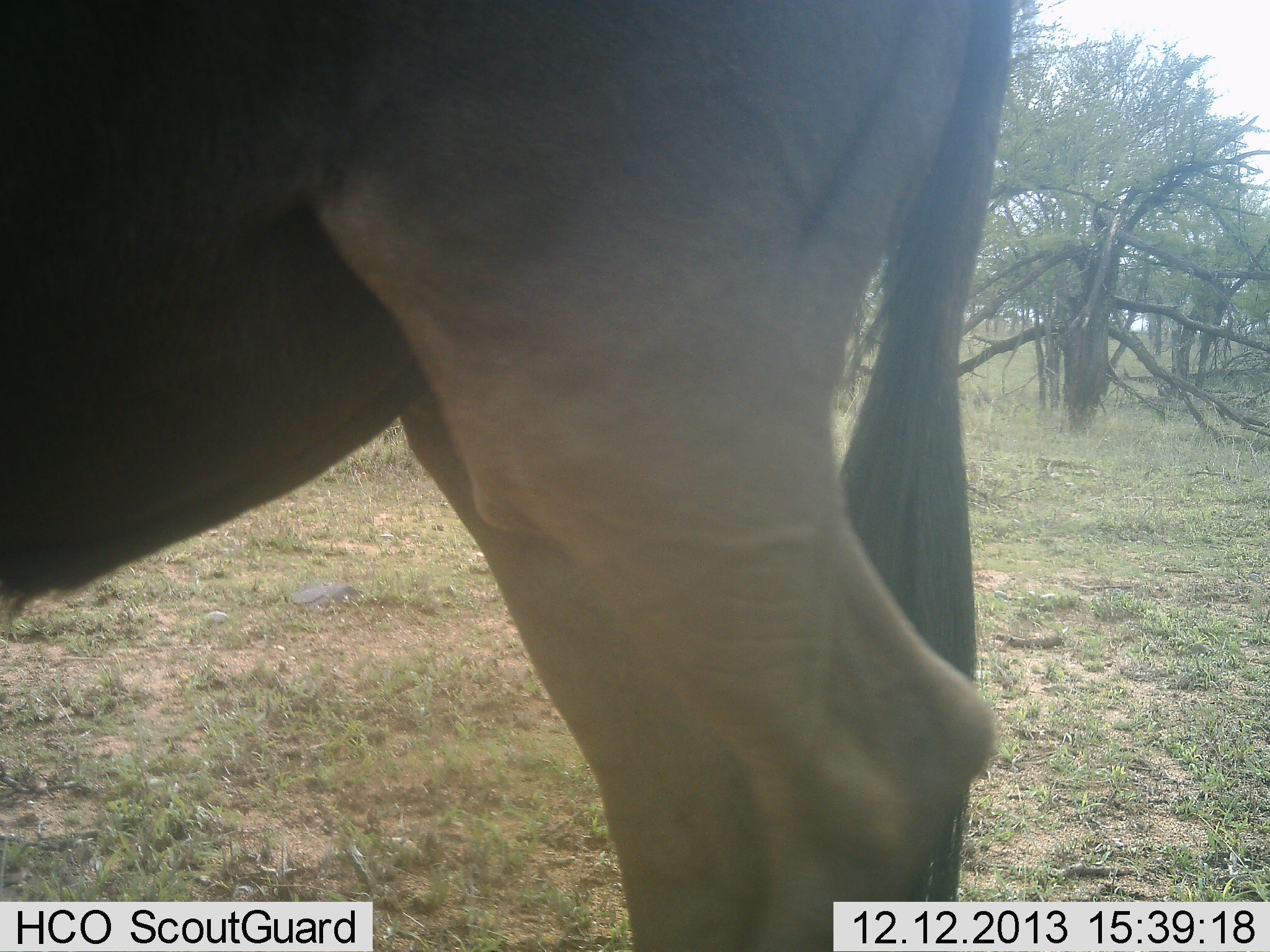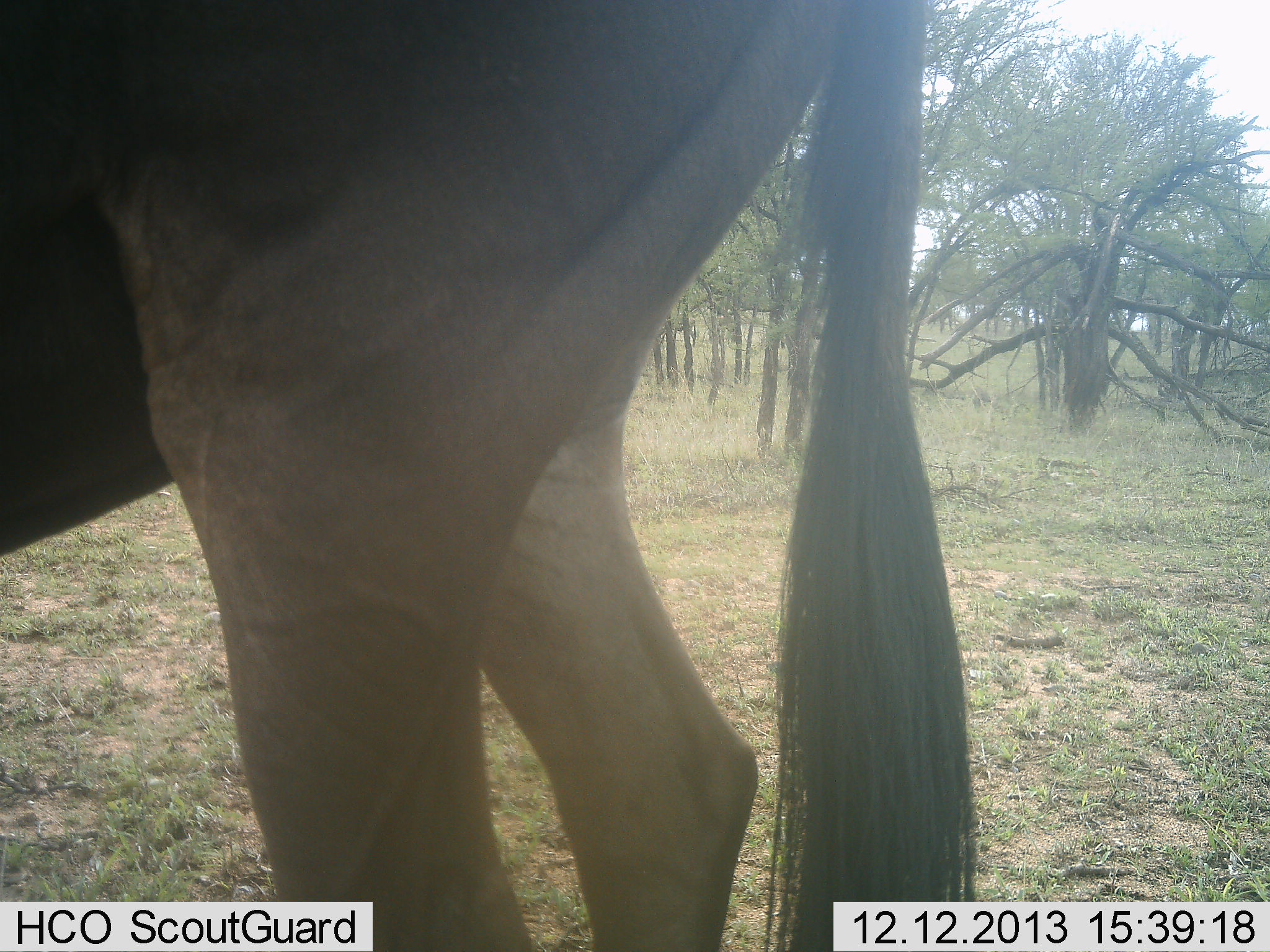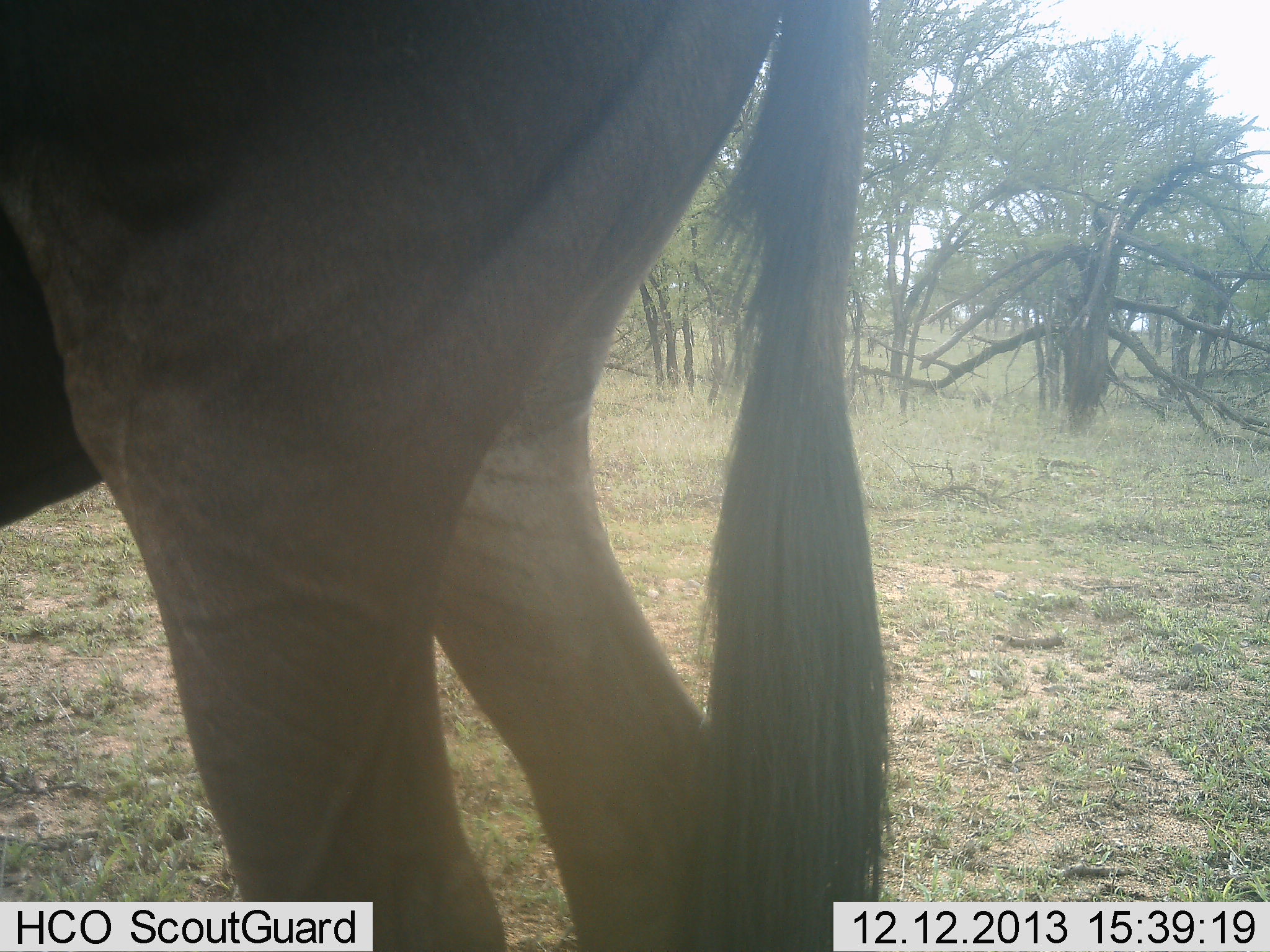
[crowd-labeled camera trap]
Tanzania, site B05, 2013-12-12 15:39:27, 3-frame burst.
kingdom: Animalia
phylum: Chordata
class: Mammalia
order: Artiodactyla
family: Bovidae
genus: Connochaetes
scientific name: Connochaetes taurinus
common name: blue wildebeest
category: wildebeest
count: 1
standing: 50%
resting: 0%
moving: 50%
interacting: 0%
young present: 0%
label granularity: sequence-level